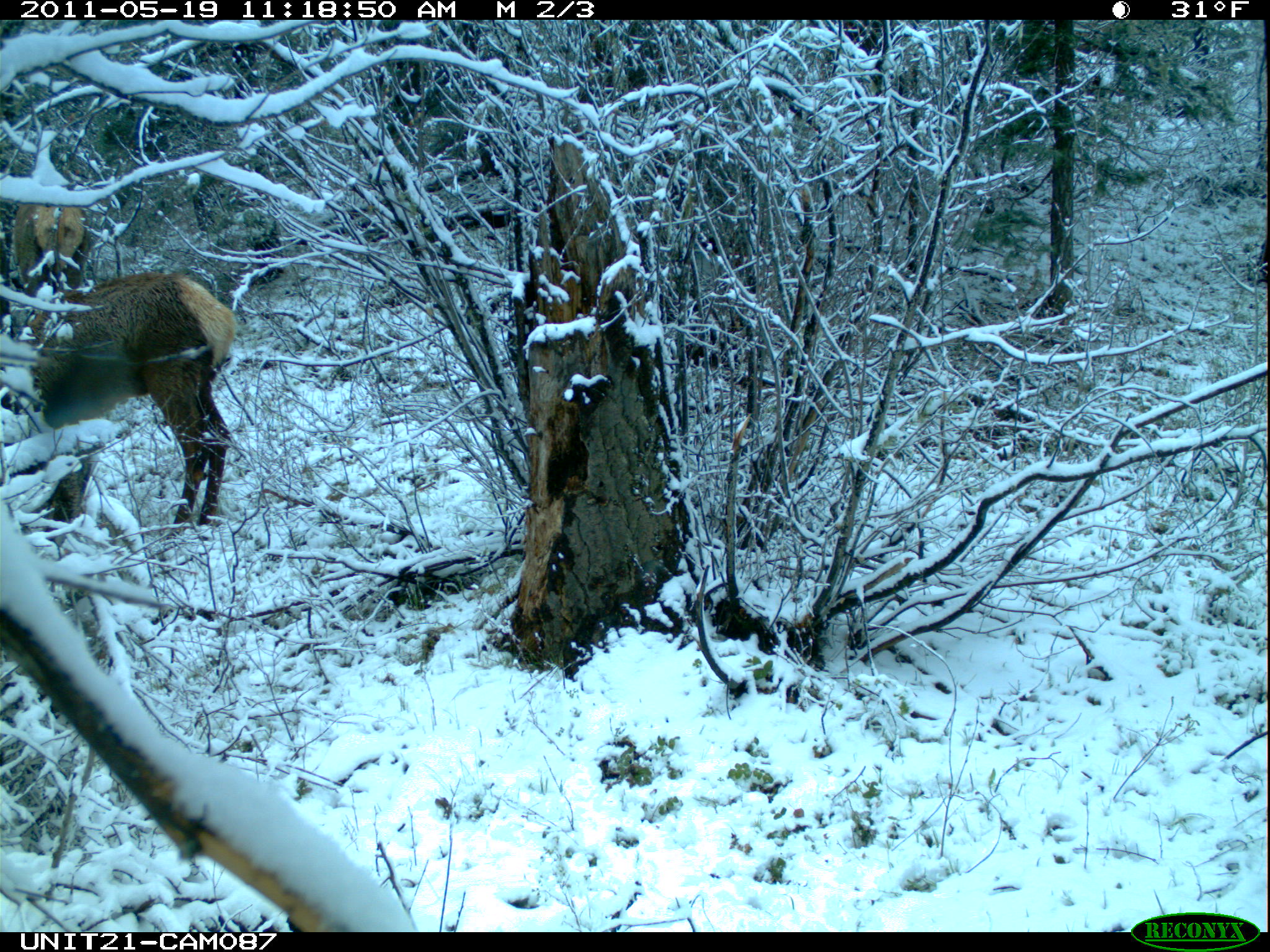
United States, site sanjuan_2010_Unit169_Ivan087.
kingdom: Animalia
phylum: Chordata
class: Mammalia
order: Artiodactyla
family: Cervidae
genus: Cervus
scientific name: Cervus elaphus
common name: red deer